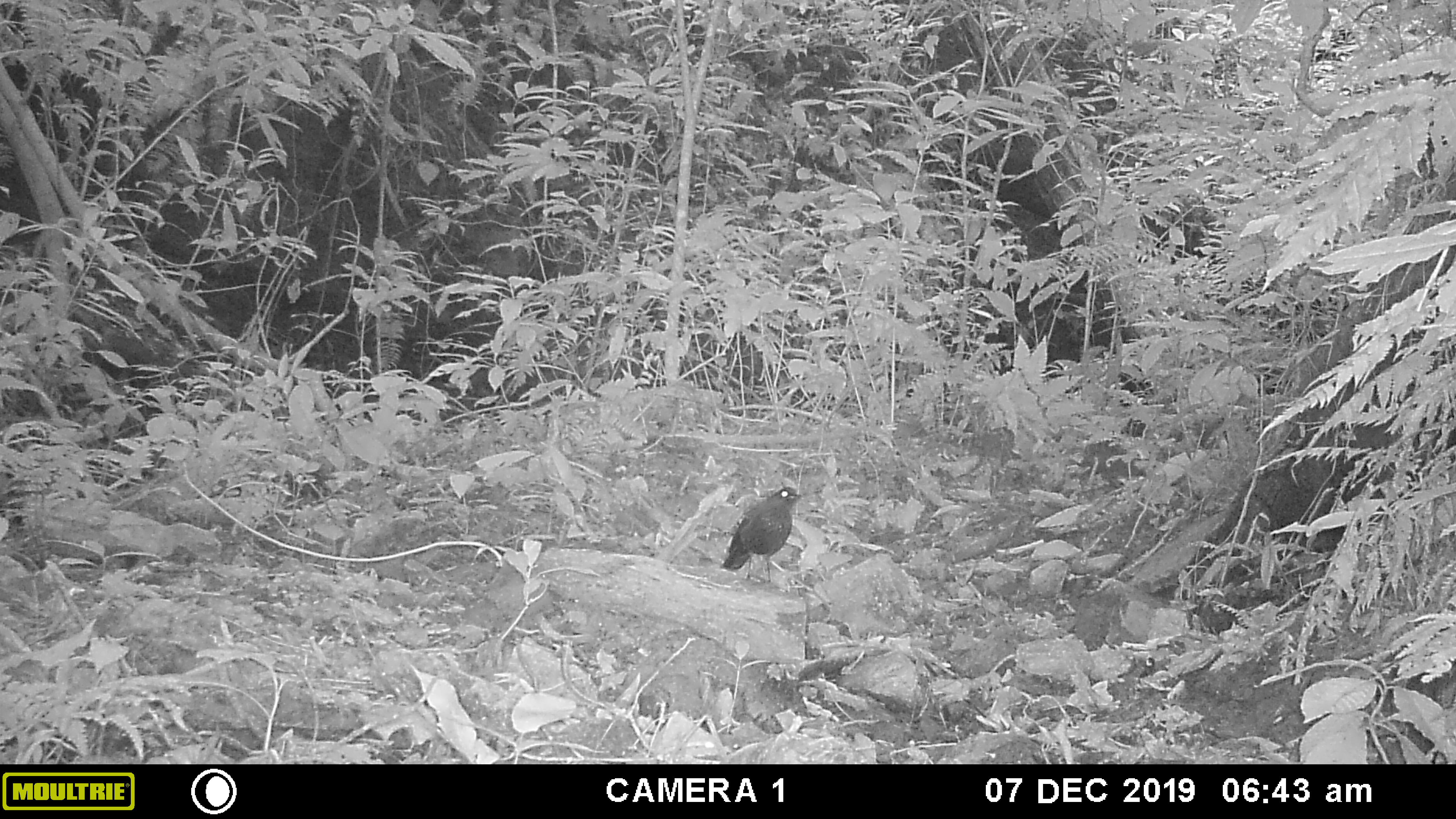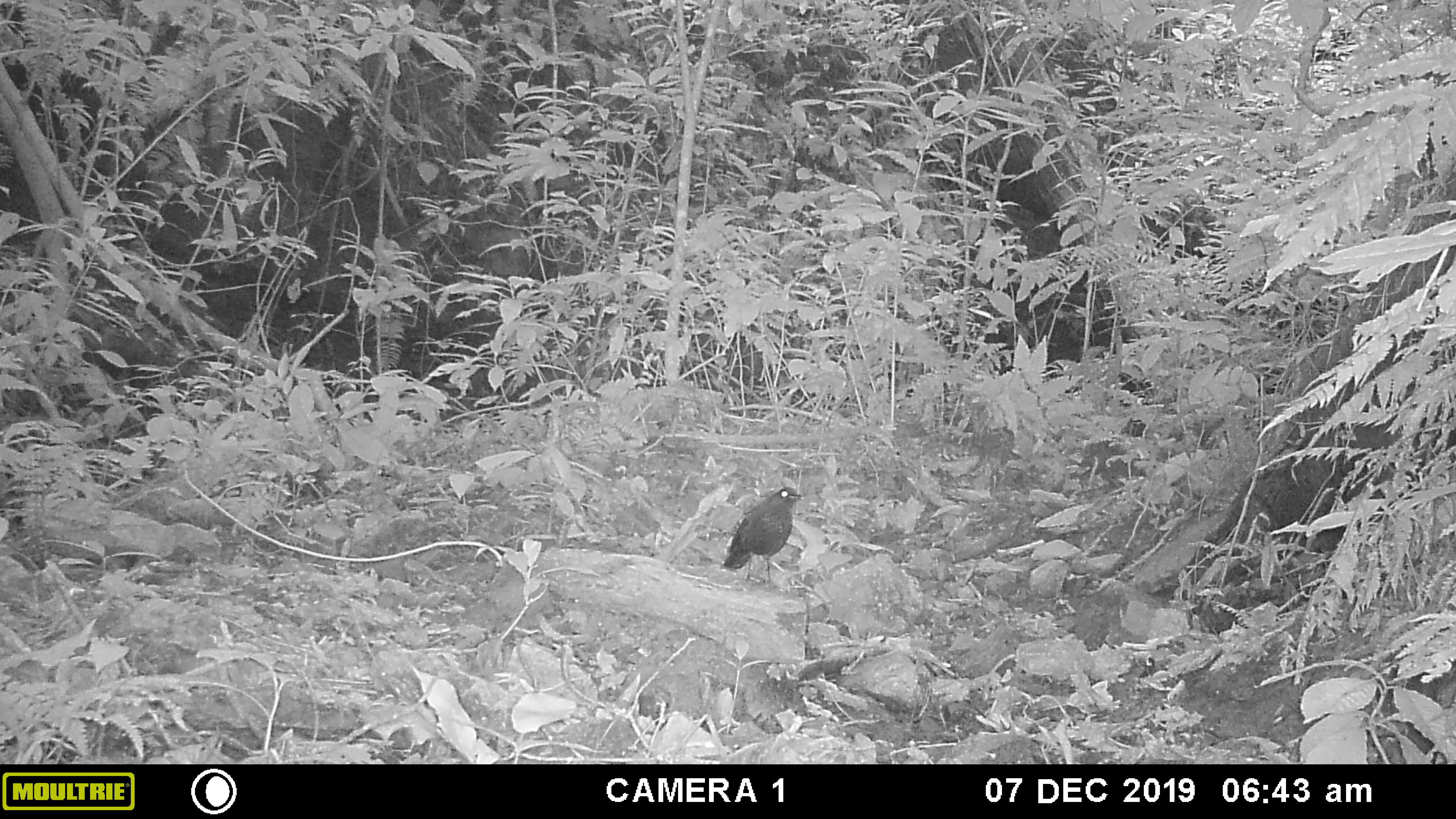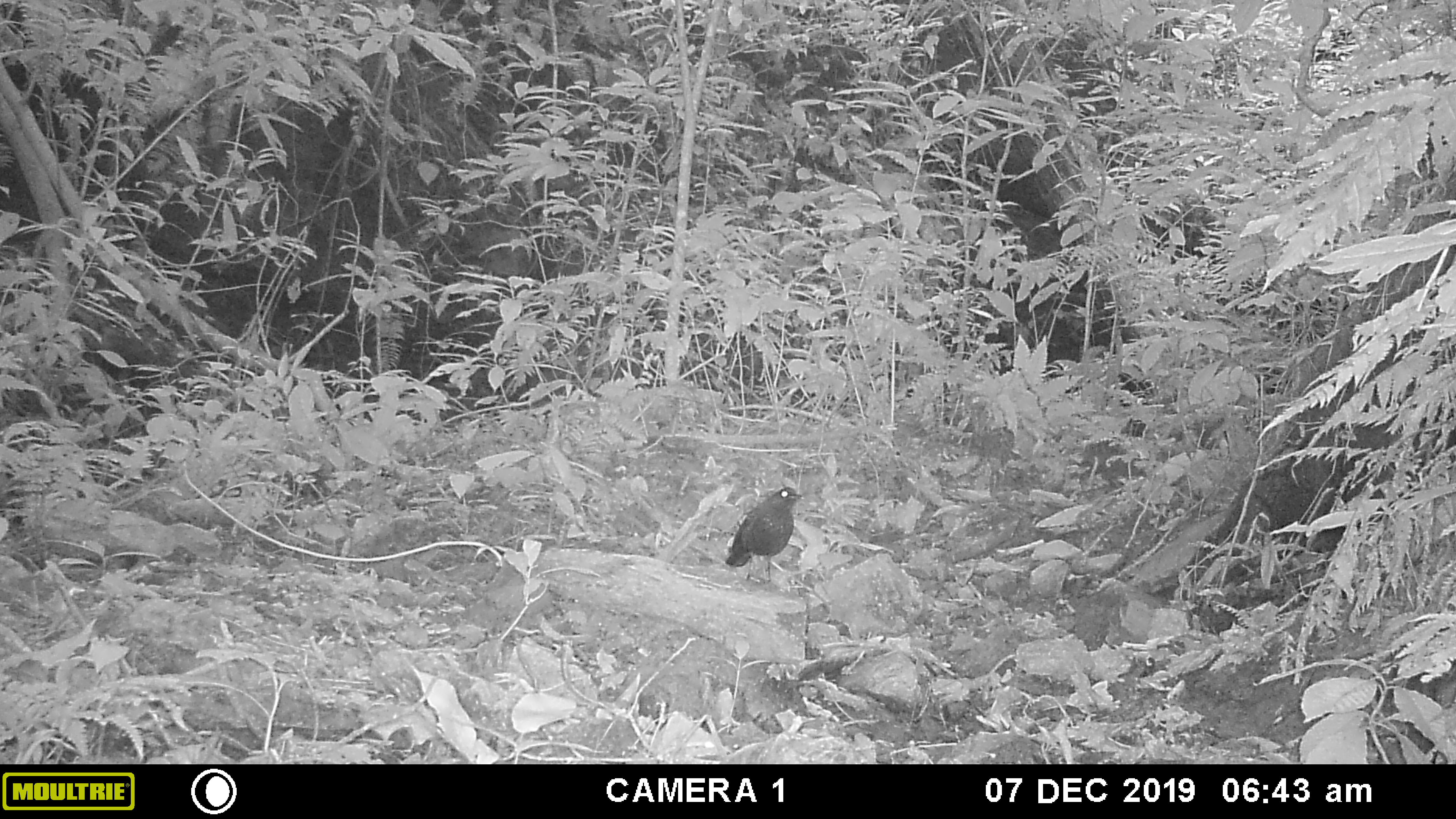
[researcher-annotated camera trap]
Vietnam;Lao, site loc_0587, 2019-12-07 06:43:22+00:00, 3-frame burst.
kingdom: Animalia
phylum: Chordata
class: Aves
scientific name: Aves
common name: bird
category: unidentified bird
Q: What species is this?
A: Unidentified bird (bird) (Aves).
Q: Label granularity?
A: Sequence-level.